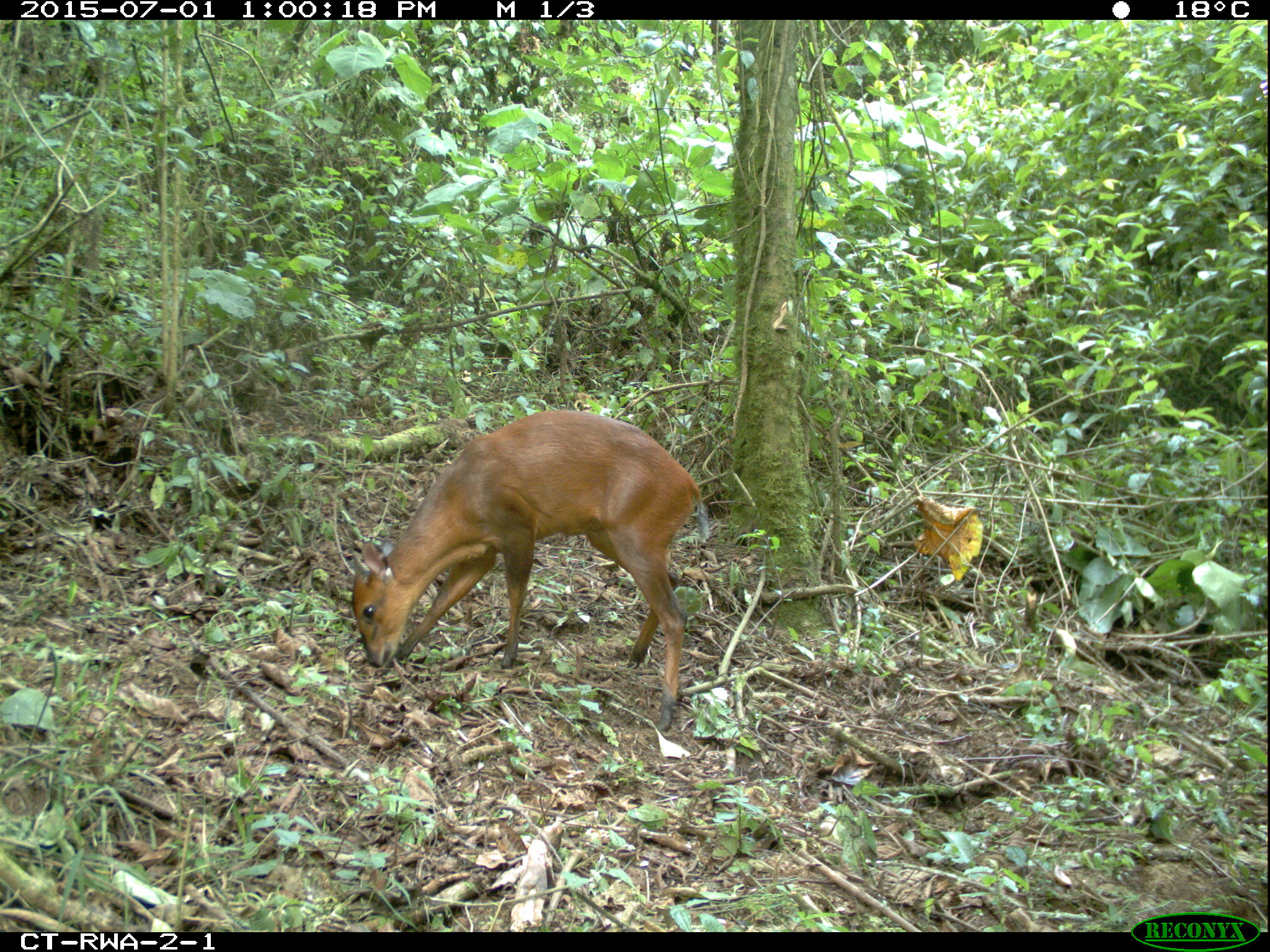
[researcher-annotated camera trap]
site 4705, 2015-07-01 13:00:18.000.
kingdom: Animalia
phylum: Chordata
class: Mammalia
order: Artiodactyla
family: Bovidae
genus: Cephalophus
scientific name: Cephalophus nigrifrons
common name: black-fronted duiker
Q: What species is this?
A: Cephalophus nigrifrons (black-fronted duiker).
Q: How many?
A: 1.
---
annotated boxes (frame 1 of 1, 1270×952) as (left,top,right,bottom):
cephalophus nigrifrons: (351,407,707,732)